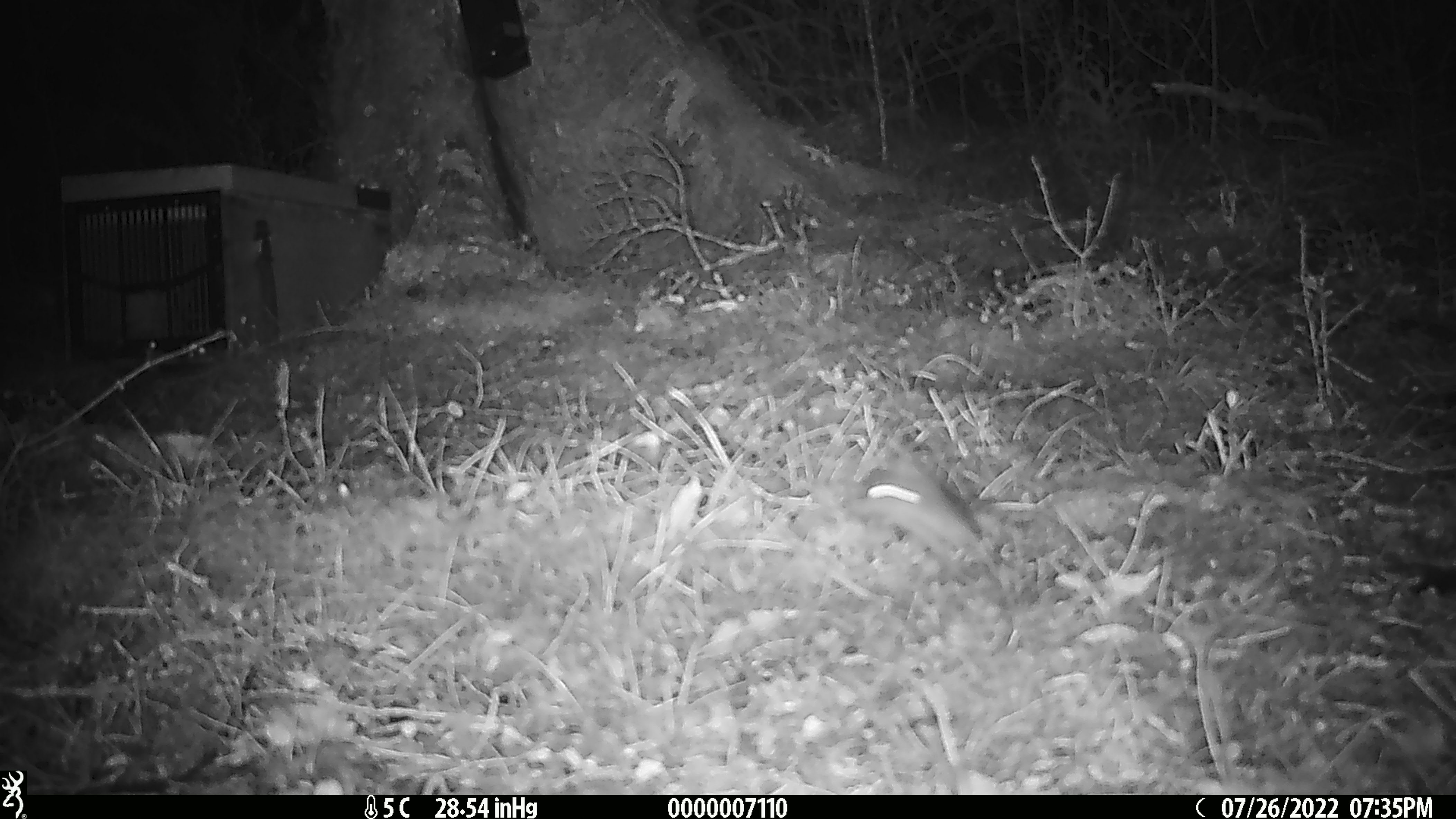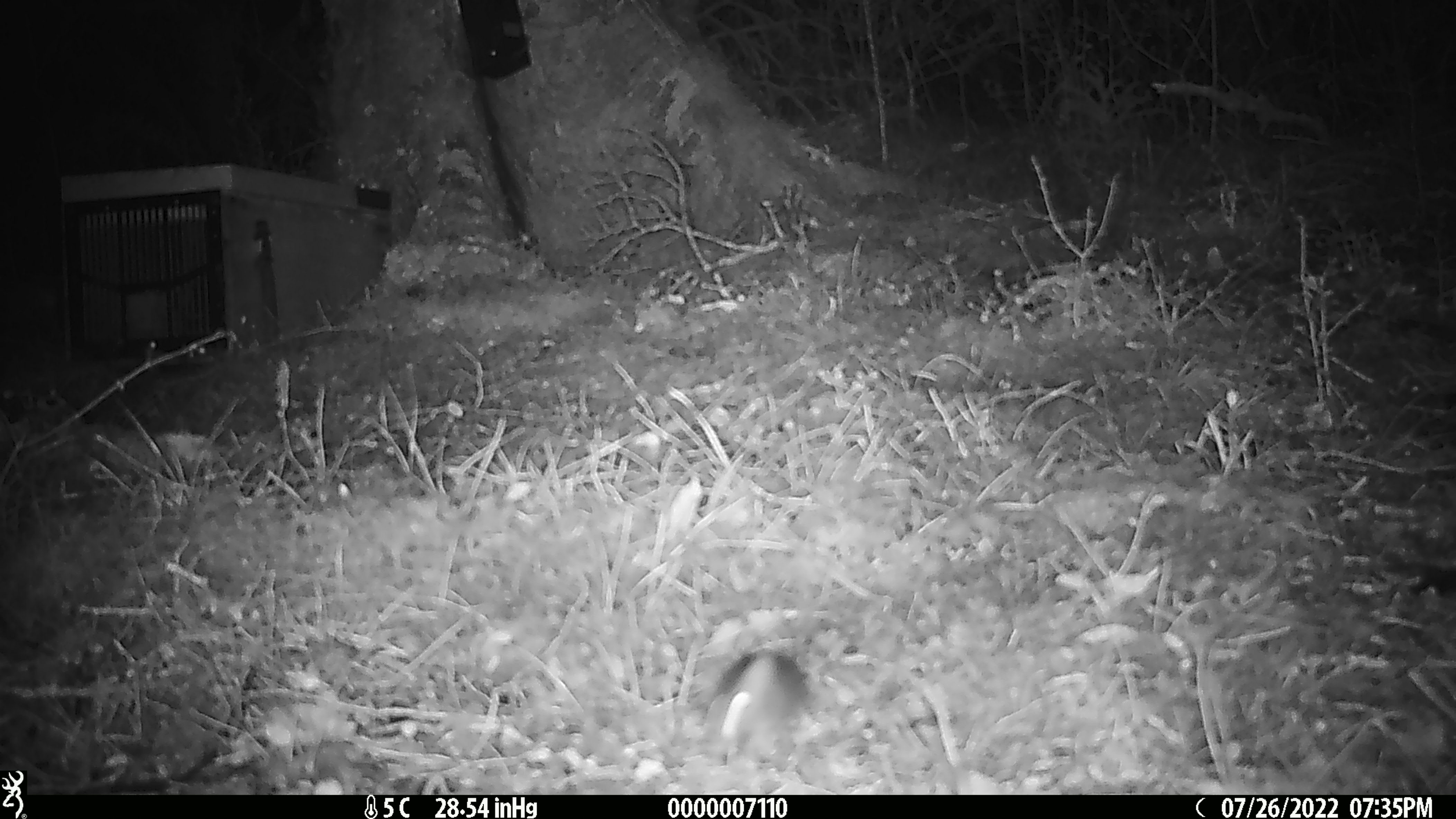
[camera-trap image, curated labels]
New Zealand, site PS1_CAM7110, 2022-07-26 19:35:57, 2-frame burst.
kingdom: Animalia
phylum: Chordata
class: Mammalia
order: Rodentia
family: Muridae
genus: Mus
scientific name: Mus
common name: mouse